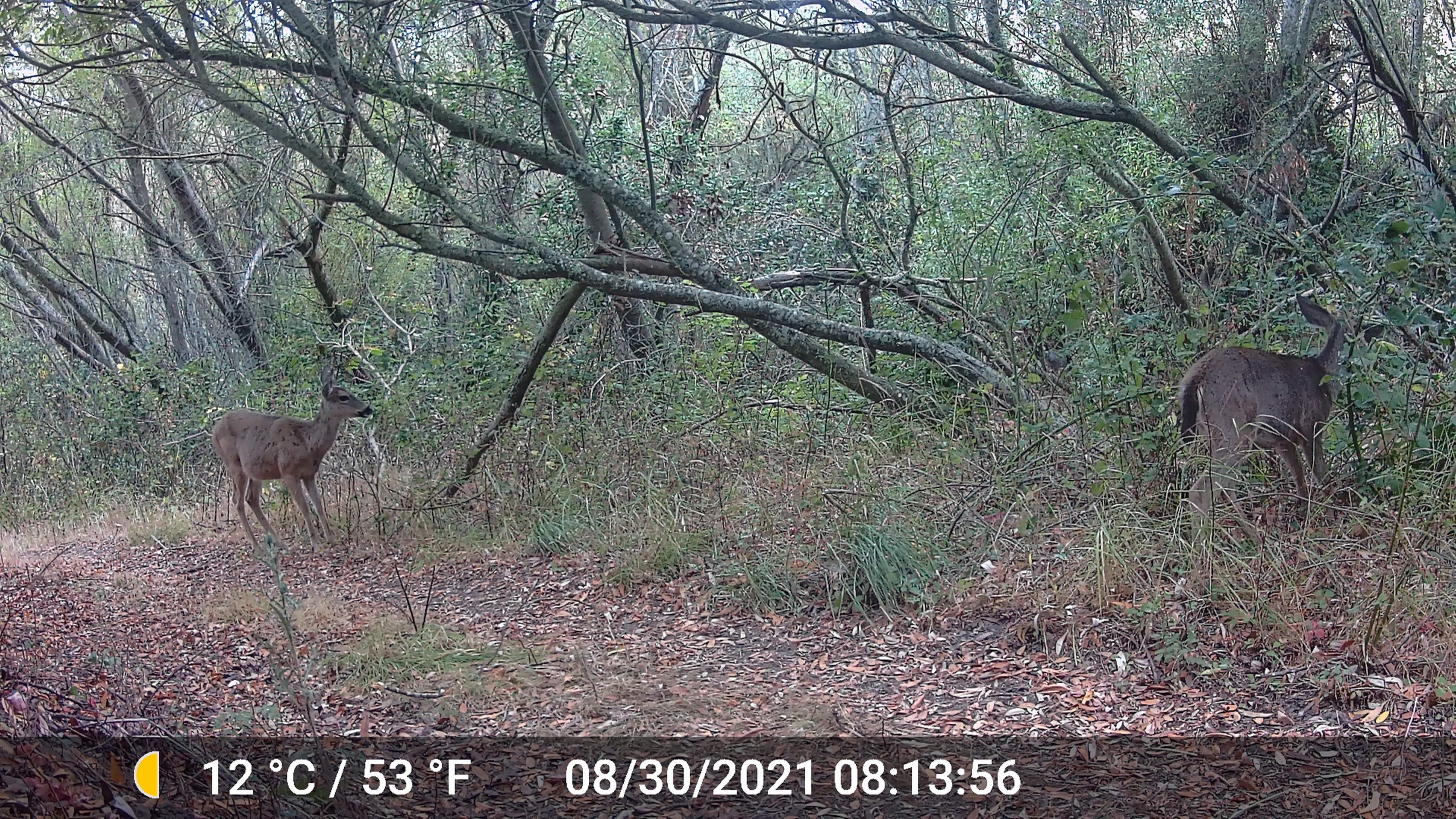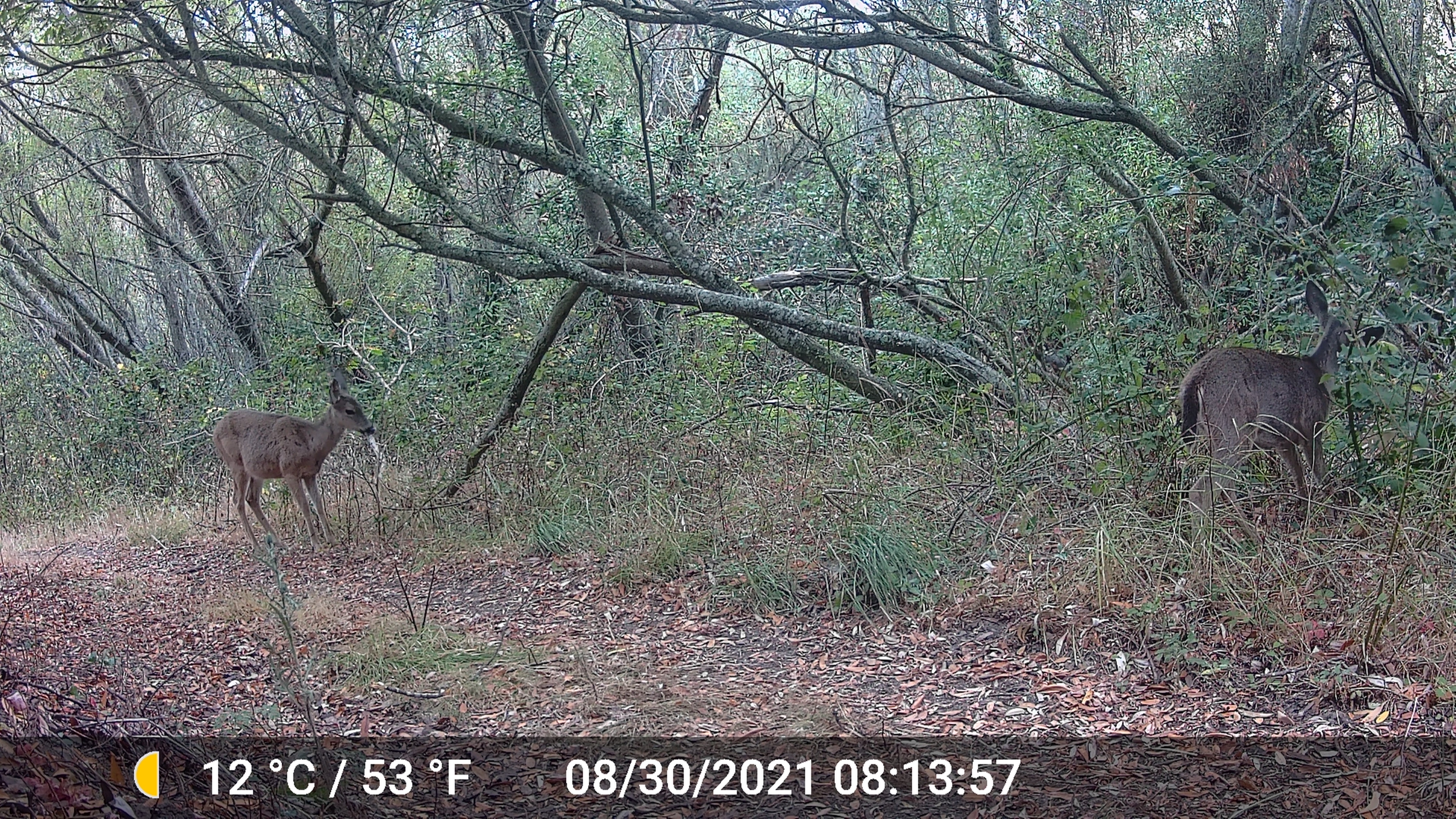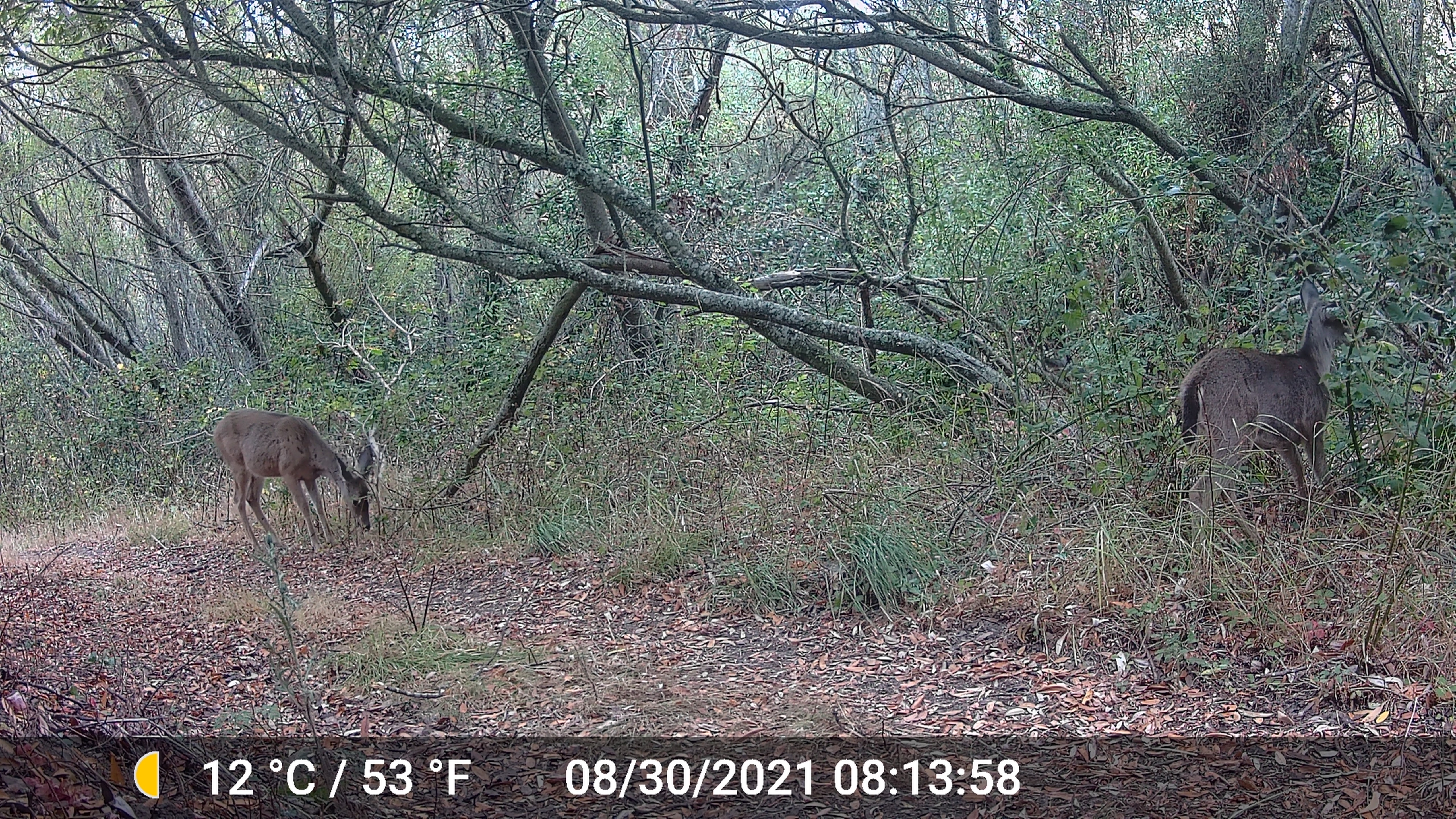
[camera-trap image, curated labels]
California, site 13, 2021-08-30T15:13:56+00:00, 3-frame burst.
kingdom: Animalia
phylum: Chordata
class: Mammalia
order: Artiodactyla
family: Cervidae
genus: Odocoileus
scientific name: Odocoileus hemionus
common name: mule deer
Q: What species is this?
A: Mule deer (Odocoileus hemionus).